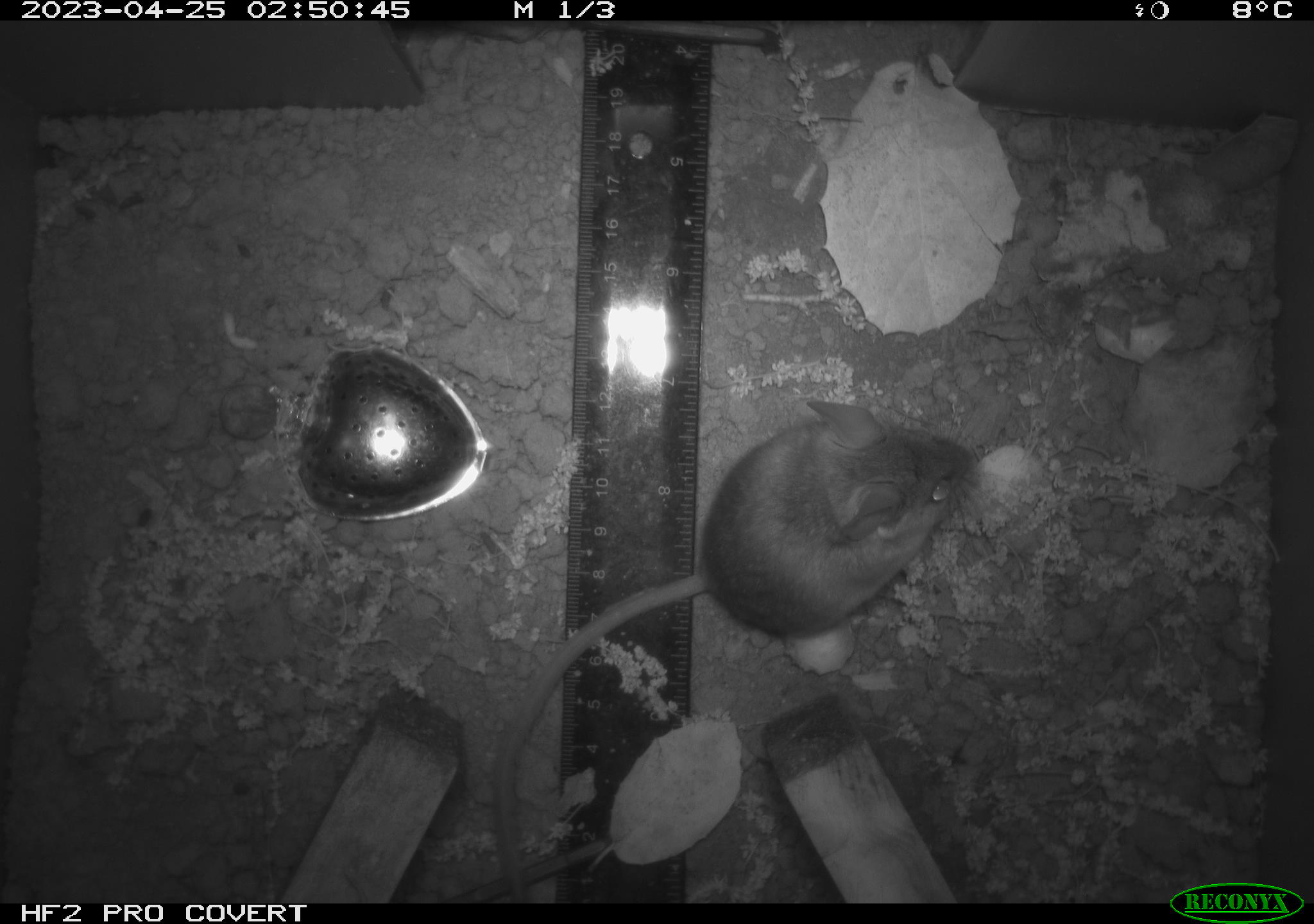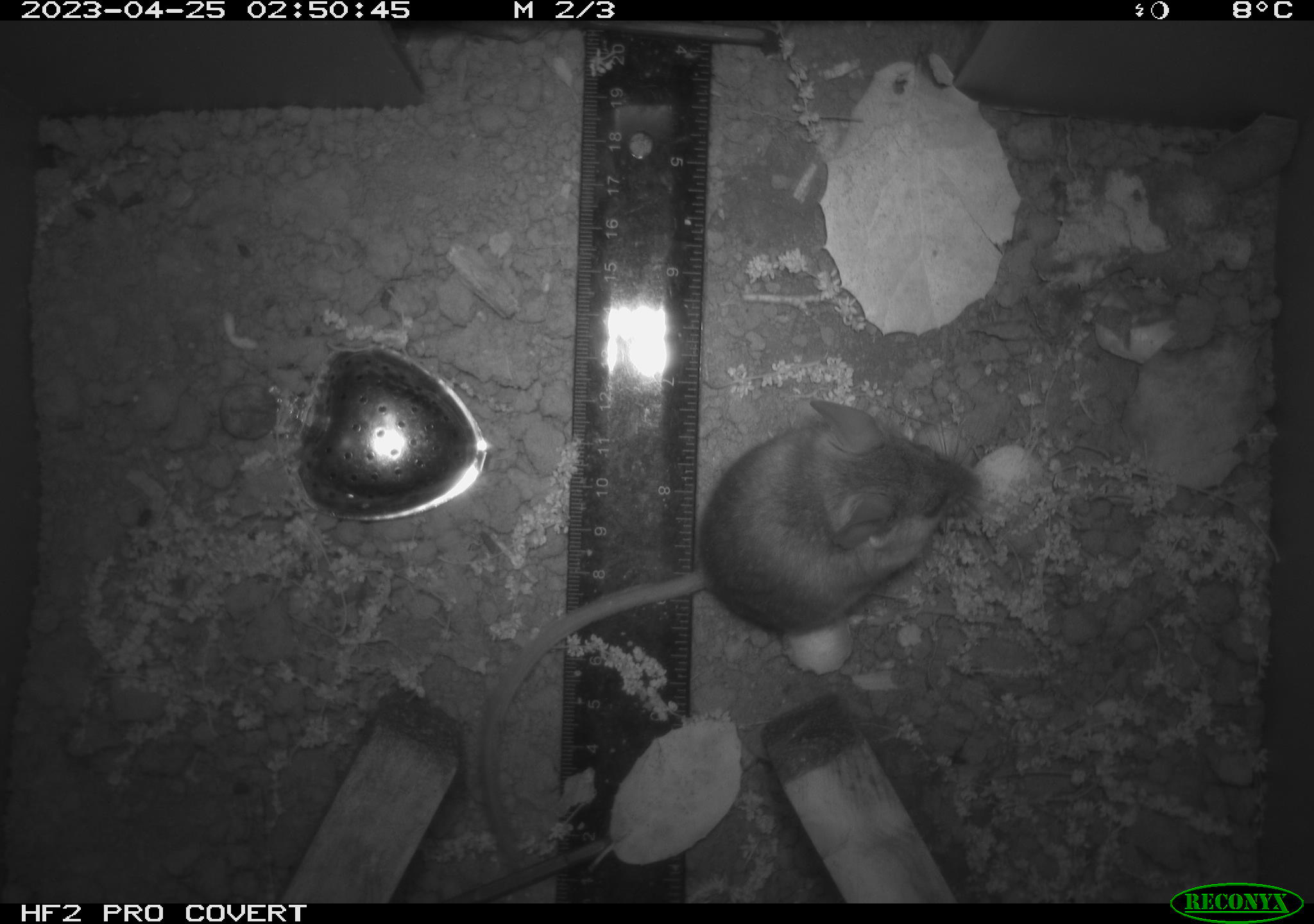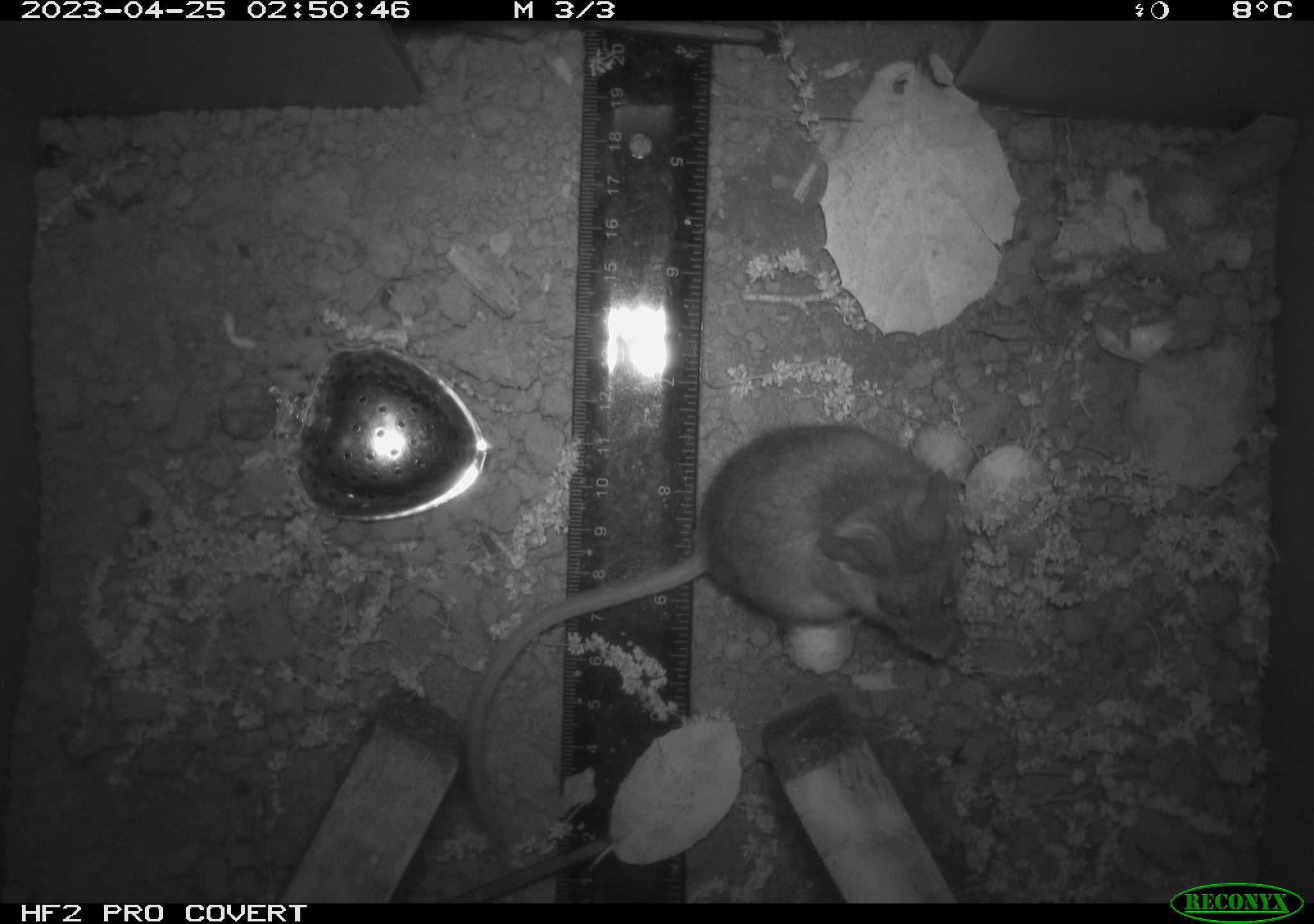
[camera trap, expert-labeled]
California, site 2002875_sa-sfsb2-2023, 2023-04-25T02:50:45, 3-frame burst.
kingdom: Animalia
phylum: Chordata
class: Mammalia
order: Rodentia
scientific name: Rodentia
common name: mouse species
Mouse species (Rodentia).